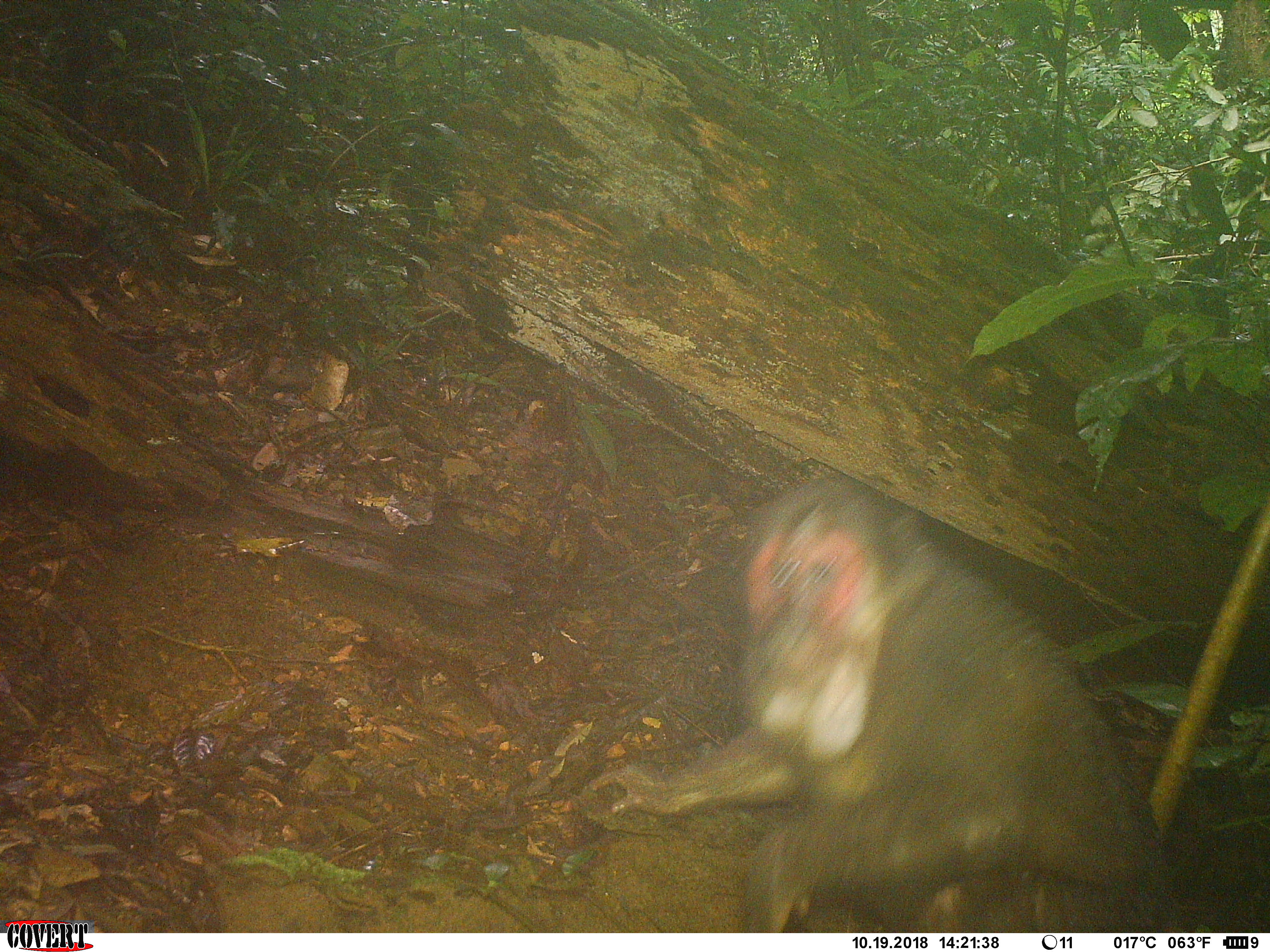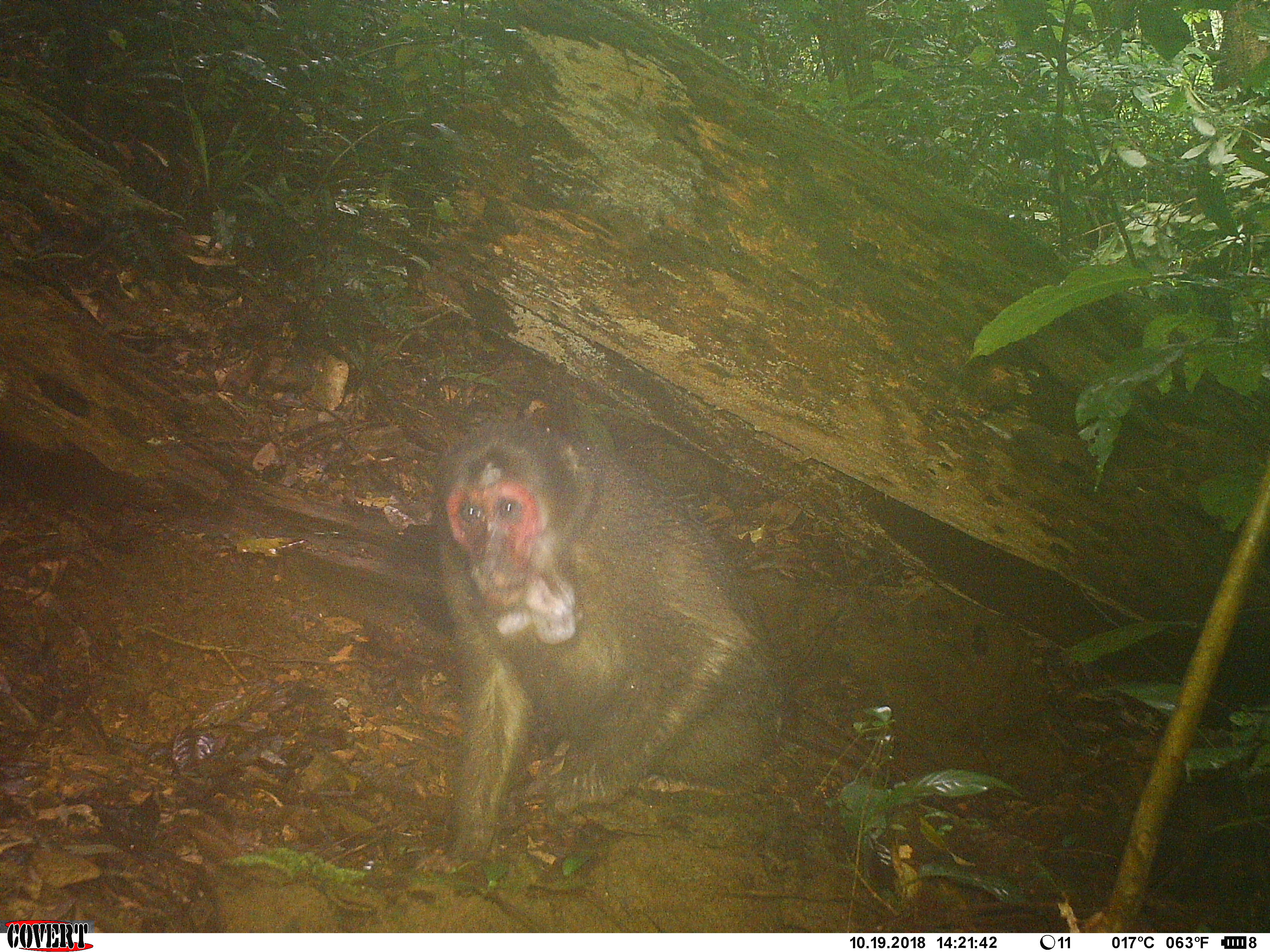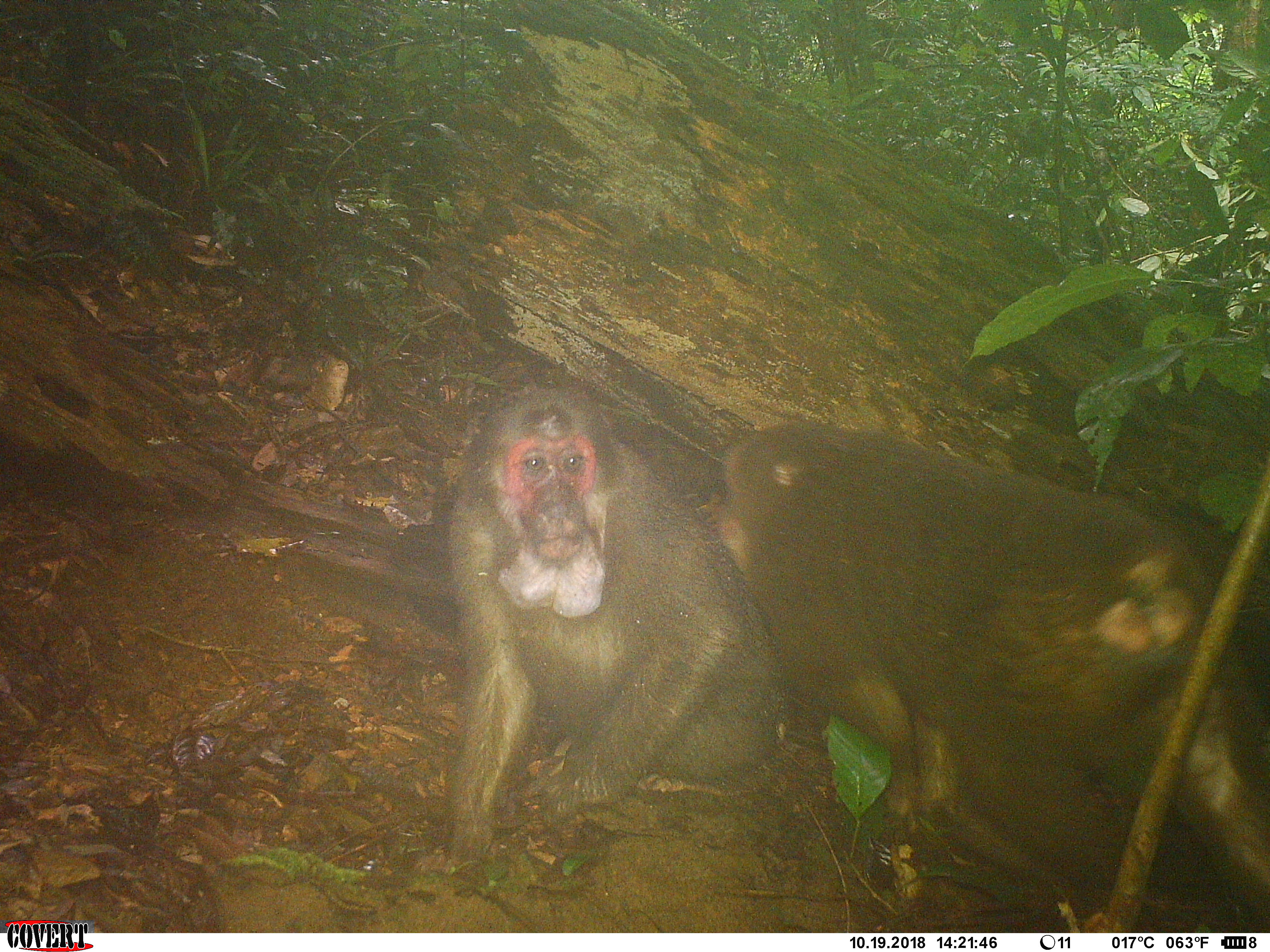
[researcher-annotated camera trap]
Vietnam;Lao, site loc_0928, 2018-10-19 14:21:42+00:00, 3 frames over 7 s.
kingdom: Animalia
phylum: Chordata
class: Mammalia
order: Primates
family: Cercopithecidae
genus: Macaca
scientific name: Macaca arctoides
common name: stump-tailed macaque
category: stump tailed macaque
Stump tailed macaque (stump-tailed macaque) (Macaca arctoides). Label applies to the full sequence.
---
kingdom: Animalia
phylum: Chordata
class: Mammalia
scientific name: Mammalia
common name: mammal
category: unidentified mammal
Unidentified mammal (mammal) (Mammalia). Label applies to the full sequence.